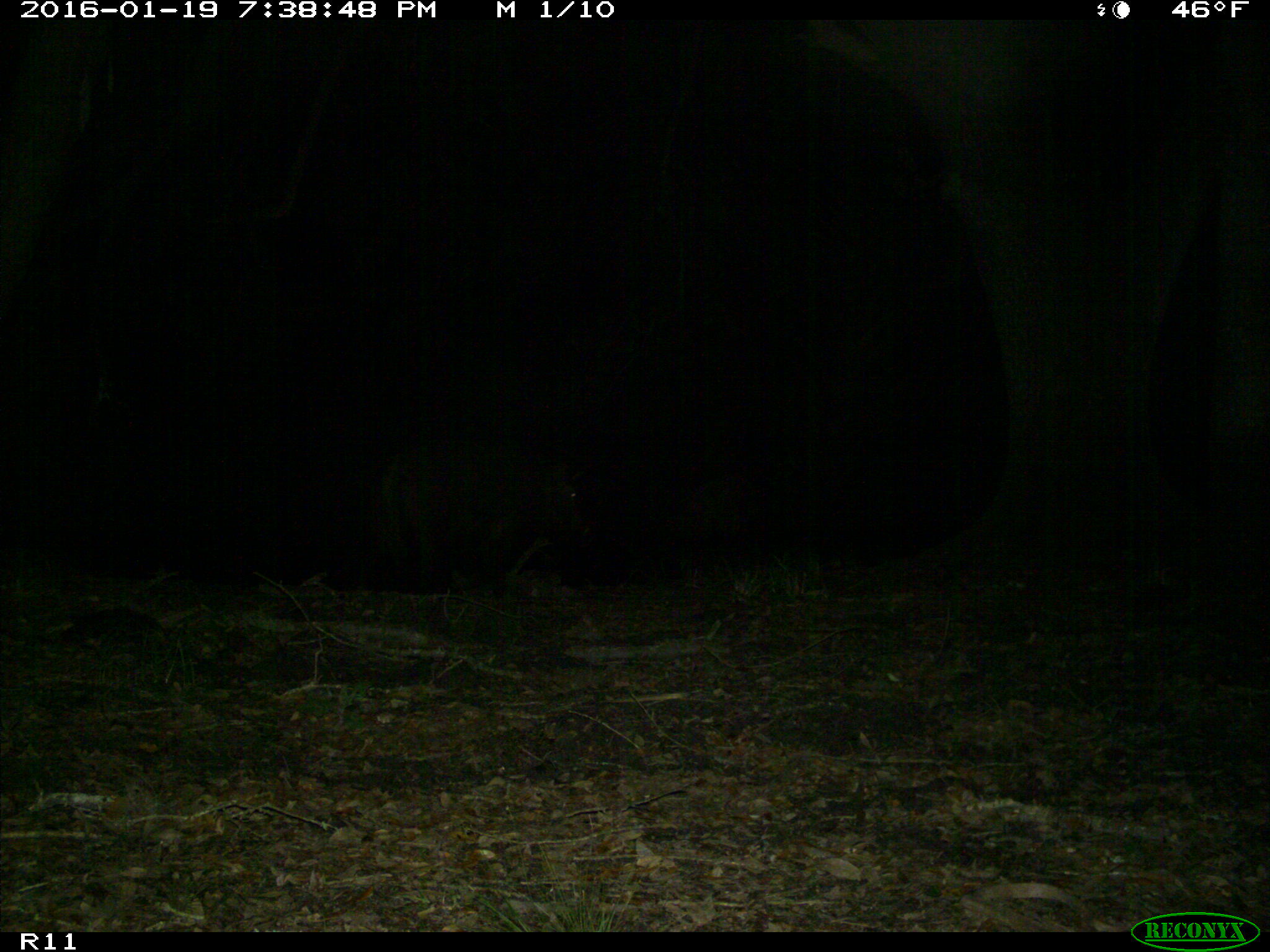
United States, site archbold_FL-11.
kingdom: Animalia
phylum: Chordata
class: Mammalia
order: Artiodactyla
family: Suidae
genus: Sus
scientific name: Sus scrofa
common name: wild boar